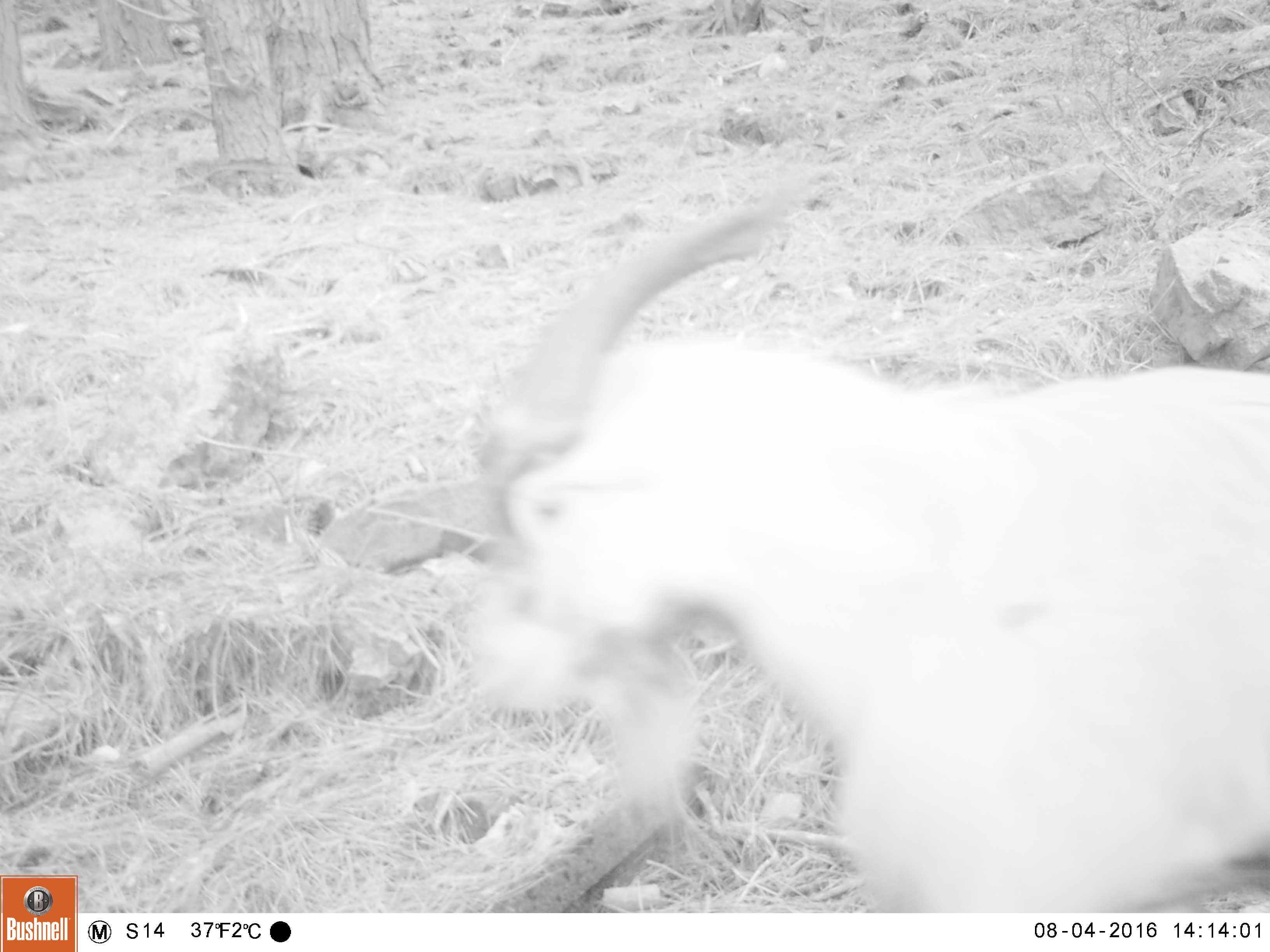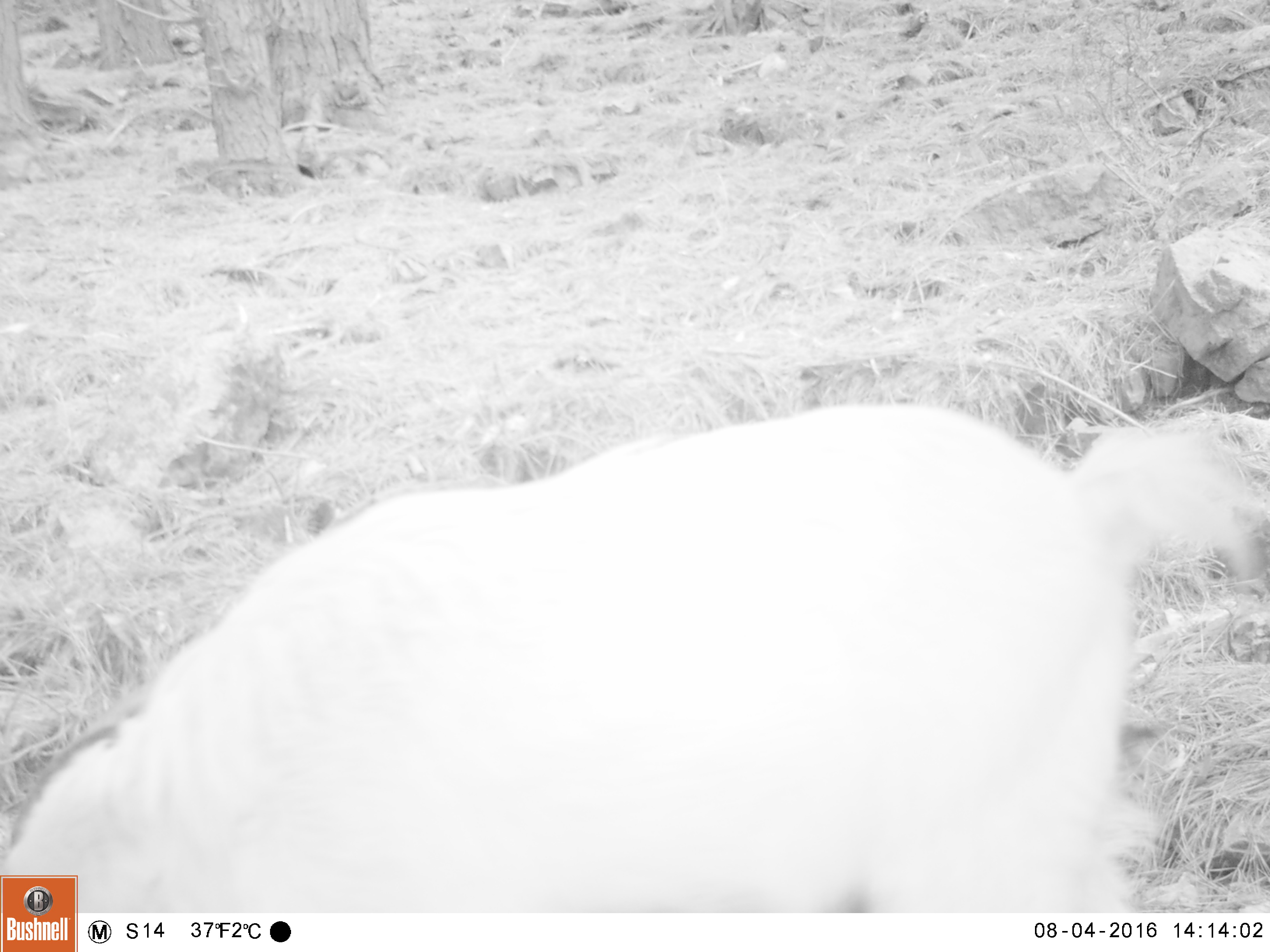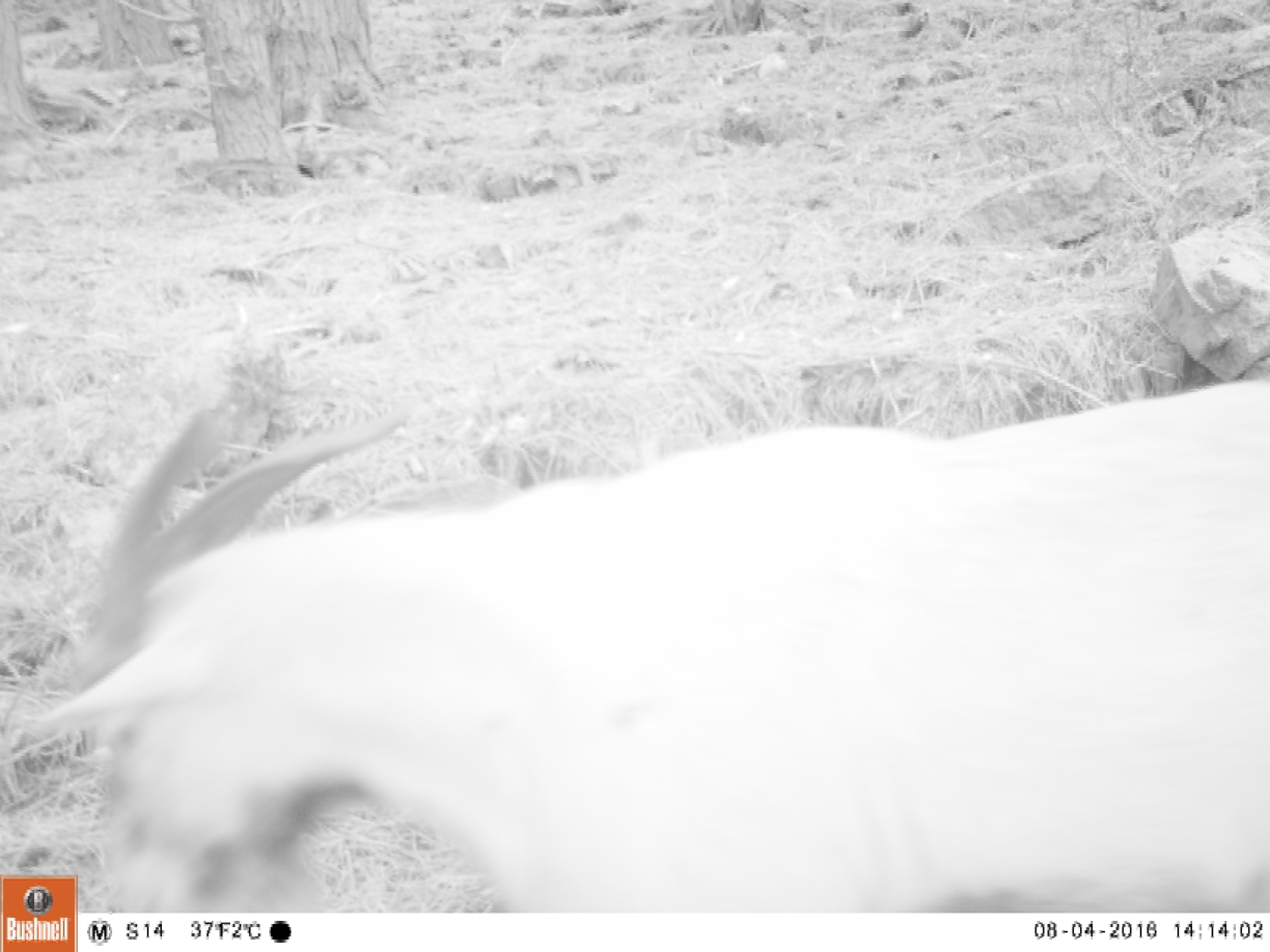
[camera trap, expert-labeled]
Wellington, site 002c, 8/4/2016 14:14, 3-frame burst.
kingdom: Animalia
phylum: Chordata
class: Mammalia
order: Artiodactyla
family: Bovidae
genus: Capra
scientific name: Capra hircus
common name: goat